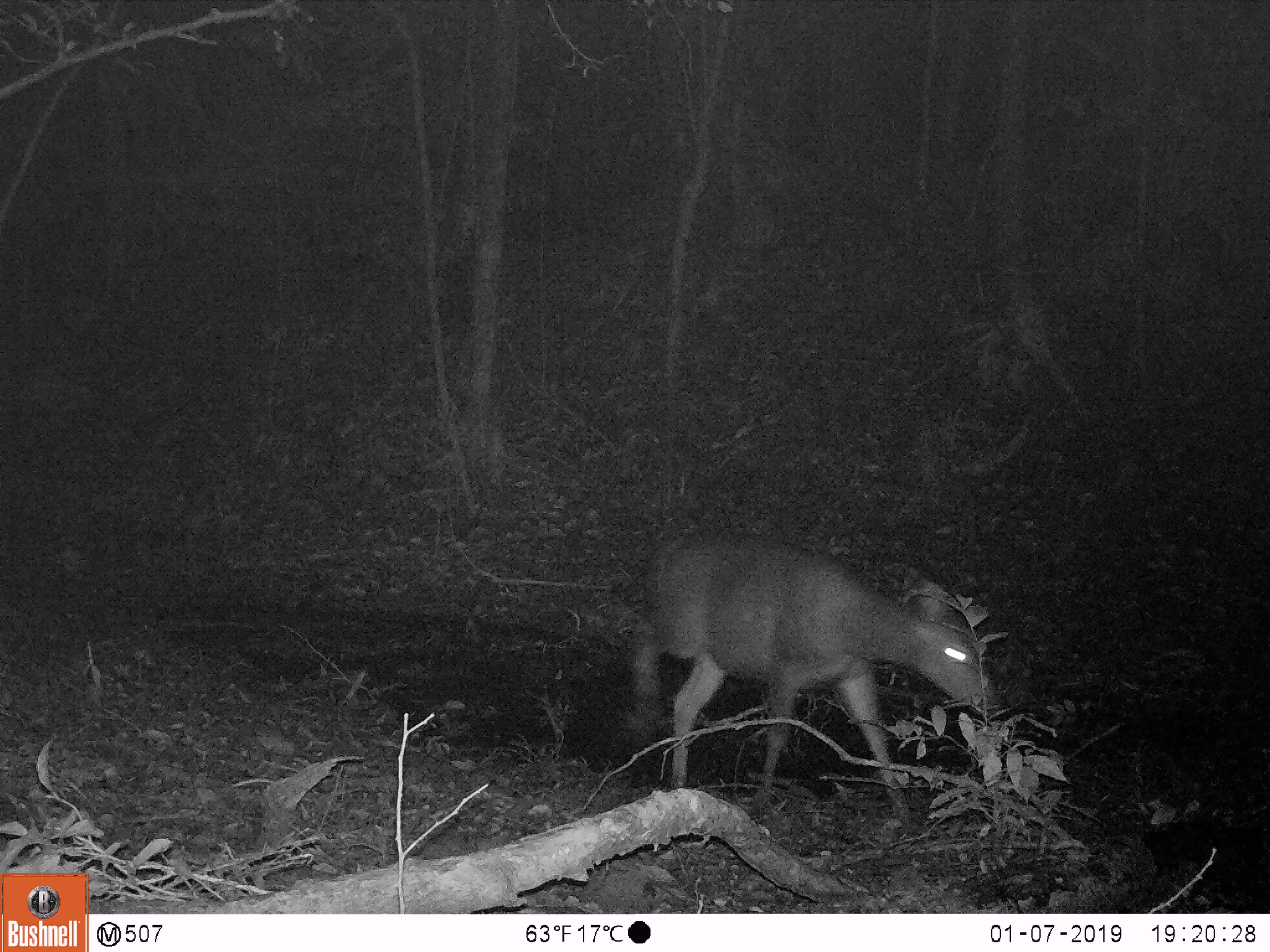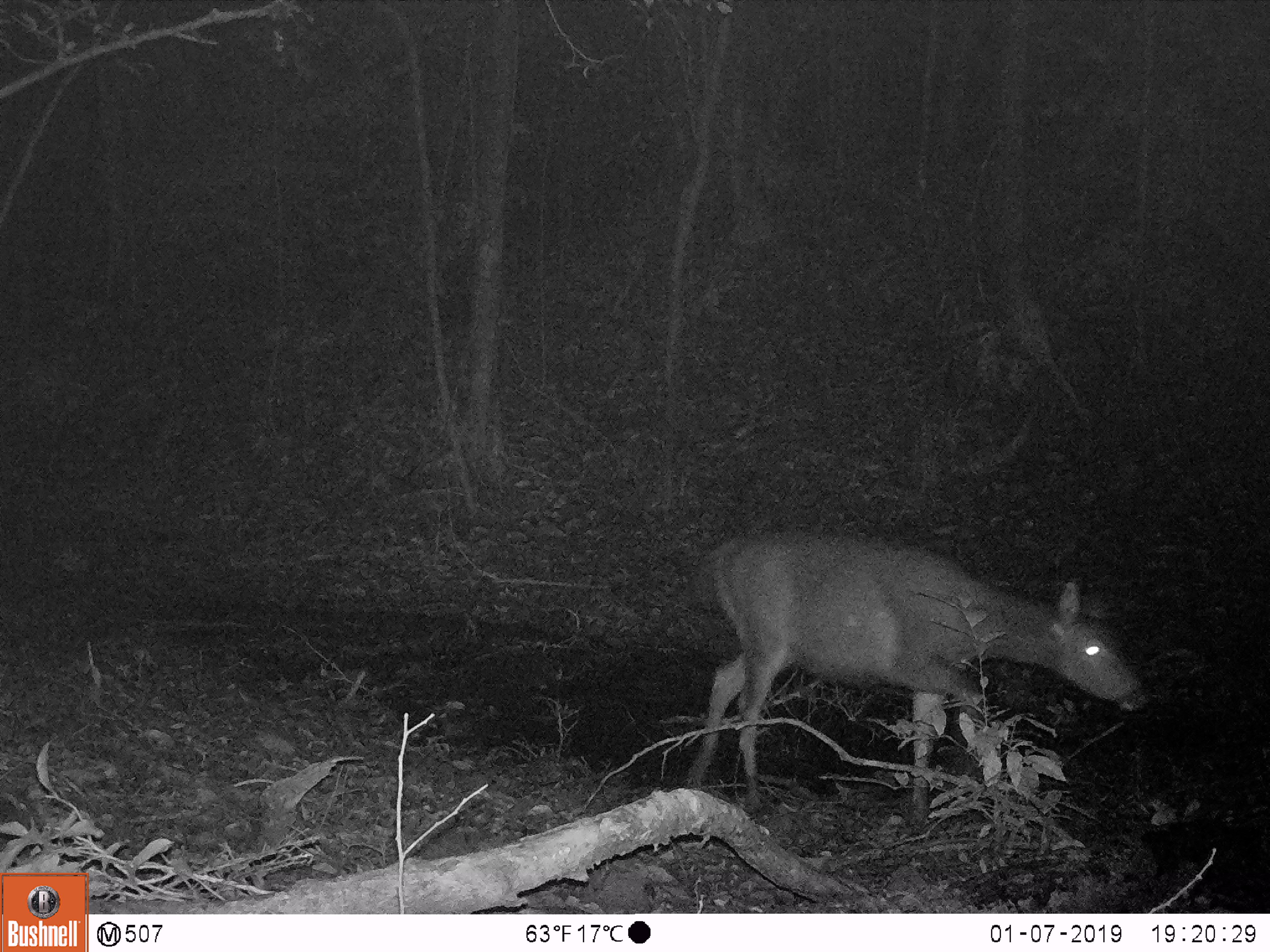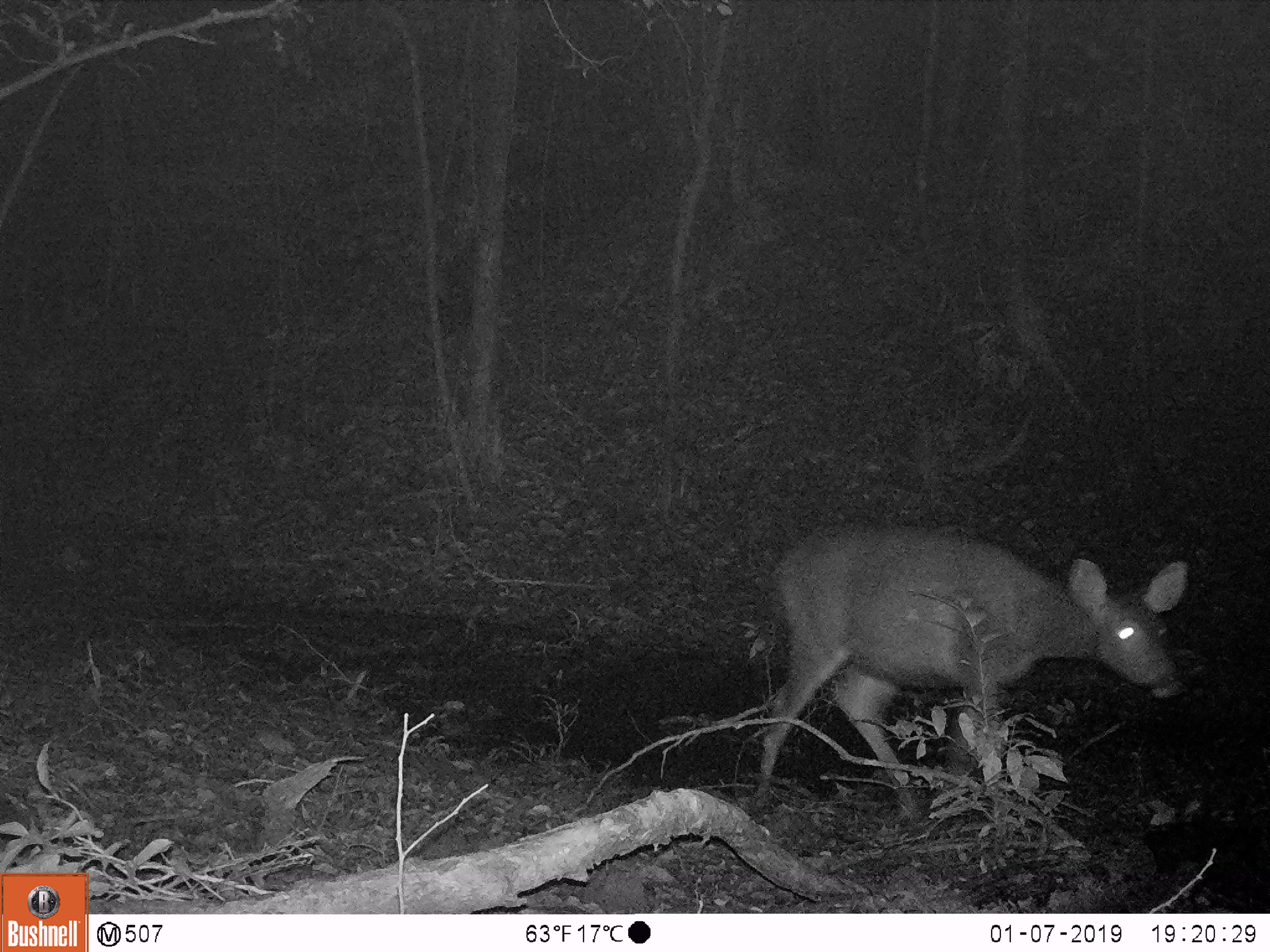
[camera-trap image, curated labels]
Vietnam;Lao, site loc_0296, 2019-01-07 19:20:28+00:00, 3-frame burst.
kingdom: Animalia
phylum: Chordata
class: Mammalia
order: Artiodactyla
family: Cervidae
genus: Rusa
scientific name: Rusa unicolor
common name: sambar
Sambar (Rusa unicolor). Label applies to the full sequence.